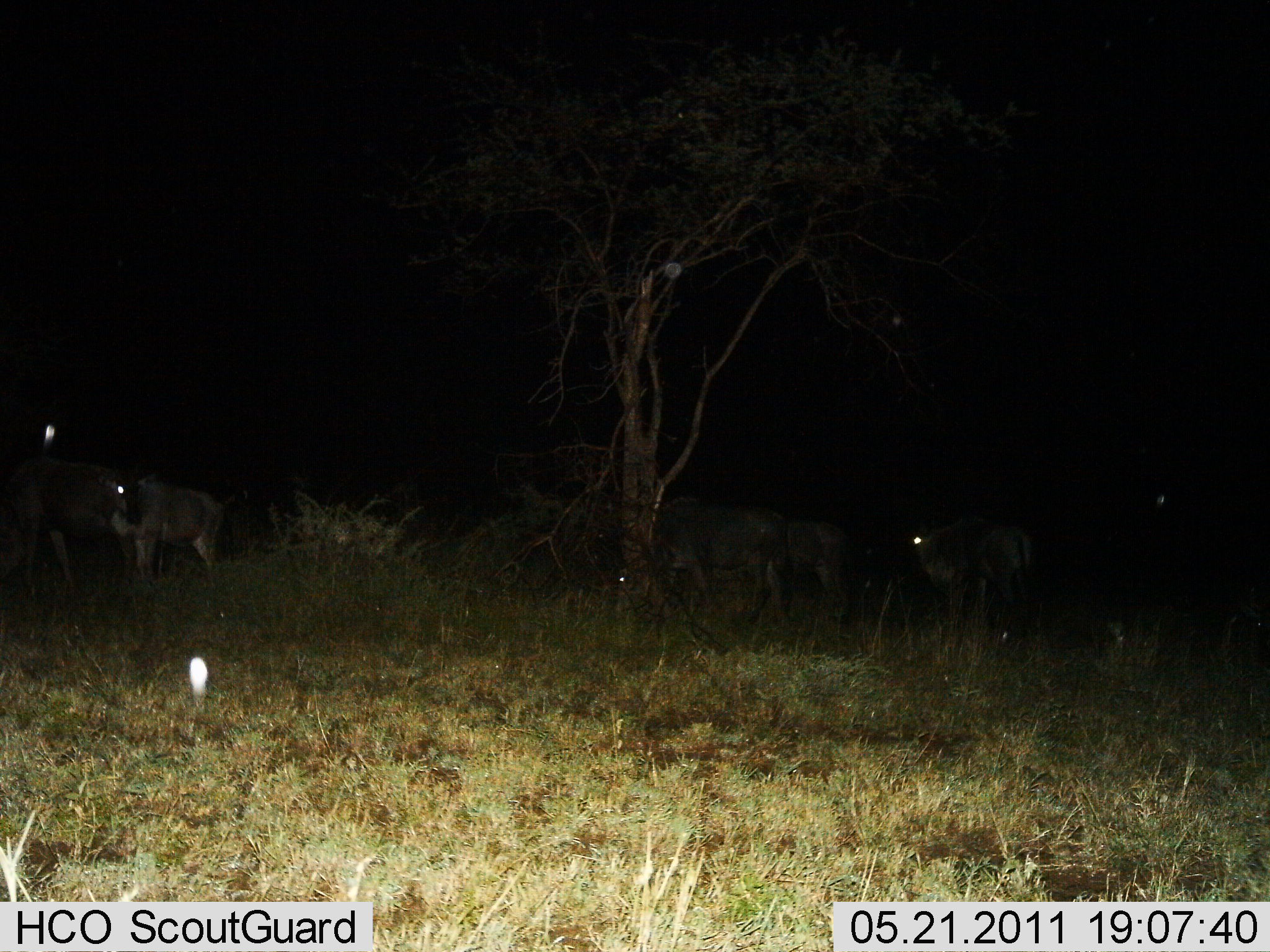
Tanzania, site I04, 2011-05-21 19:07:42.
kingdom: Animalia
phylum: Chordata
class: Mammalia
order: Artiodactyla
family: Bovidae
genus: Connochaetes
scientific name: Connochaetes taurinus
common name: blue wildebeest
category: wildebeest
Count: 5.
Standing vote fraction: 67%.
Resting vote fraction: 0%.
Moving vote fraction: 33%.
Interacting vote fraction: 0%.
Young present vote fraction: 0%.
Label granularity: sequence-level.